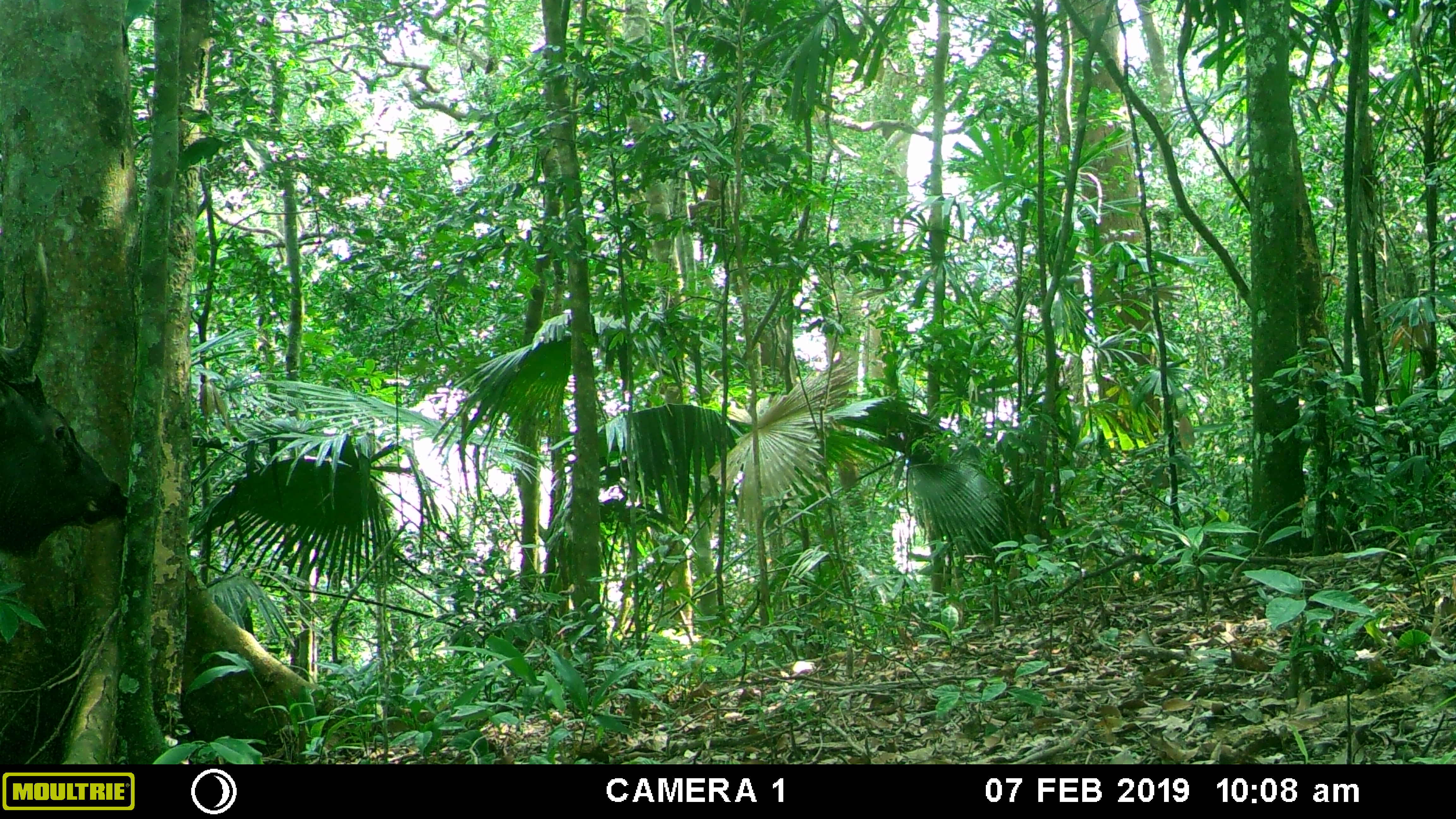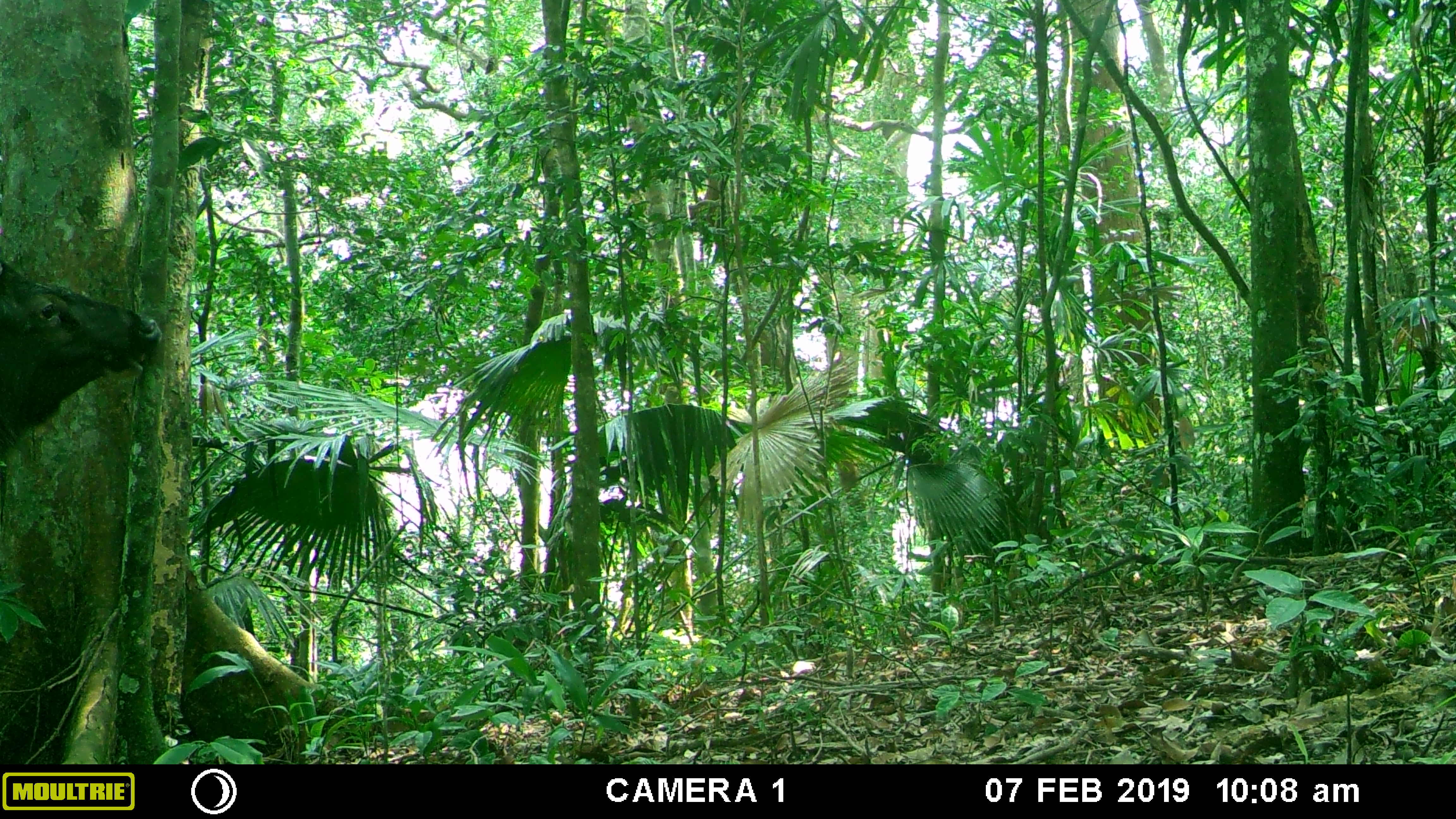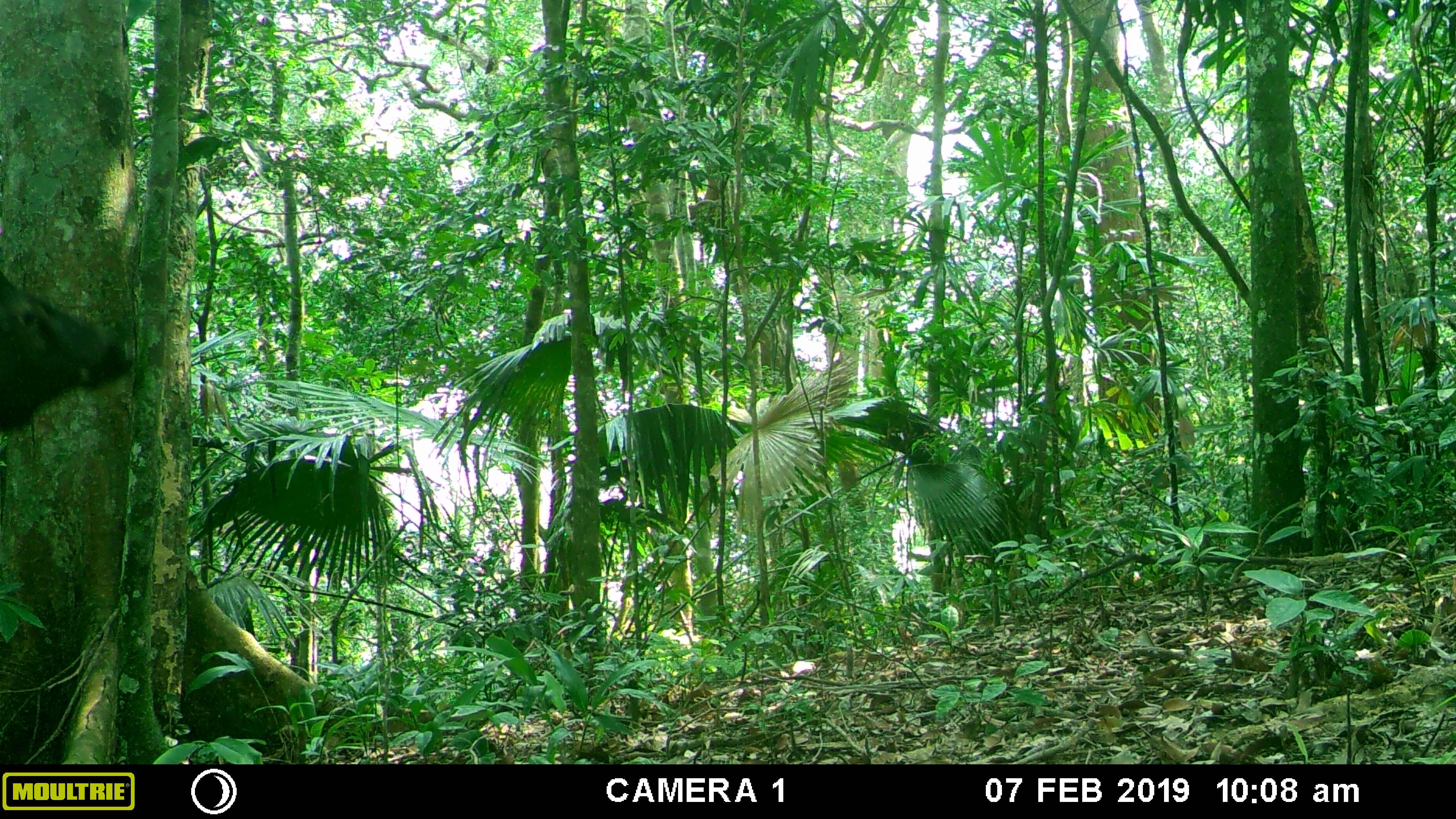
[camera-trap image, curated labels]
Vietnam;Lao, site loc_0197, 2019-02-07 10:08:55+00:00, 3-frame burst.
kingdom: Animalia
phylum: Chordata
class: Mammalia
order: Artiodactyla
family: Cervidae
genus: Rusa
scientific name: Rusa unicolor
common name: sambar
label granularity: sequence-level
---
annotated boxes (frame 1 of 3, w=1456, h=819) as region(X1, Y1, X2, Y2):
sambar: region(0, 241, 128, 557)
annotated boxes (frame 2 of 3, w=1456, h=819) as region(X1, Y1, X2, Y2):
sambar: region(0, 262, 162, 456)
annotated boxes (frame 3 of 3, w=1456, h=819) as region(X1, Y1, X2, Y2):
sambar: region(0, 263, 131, 430)